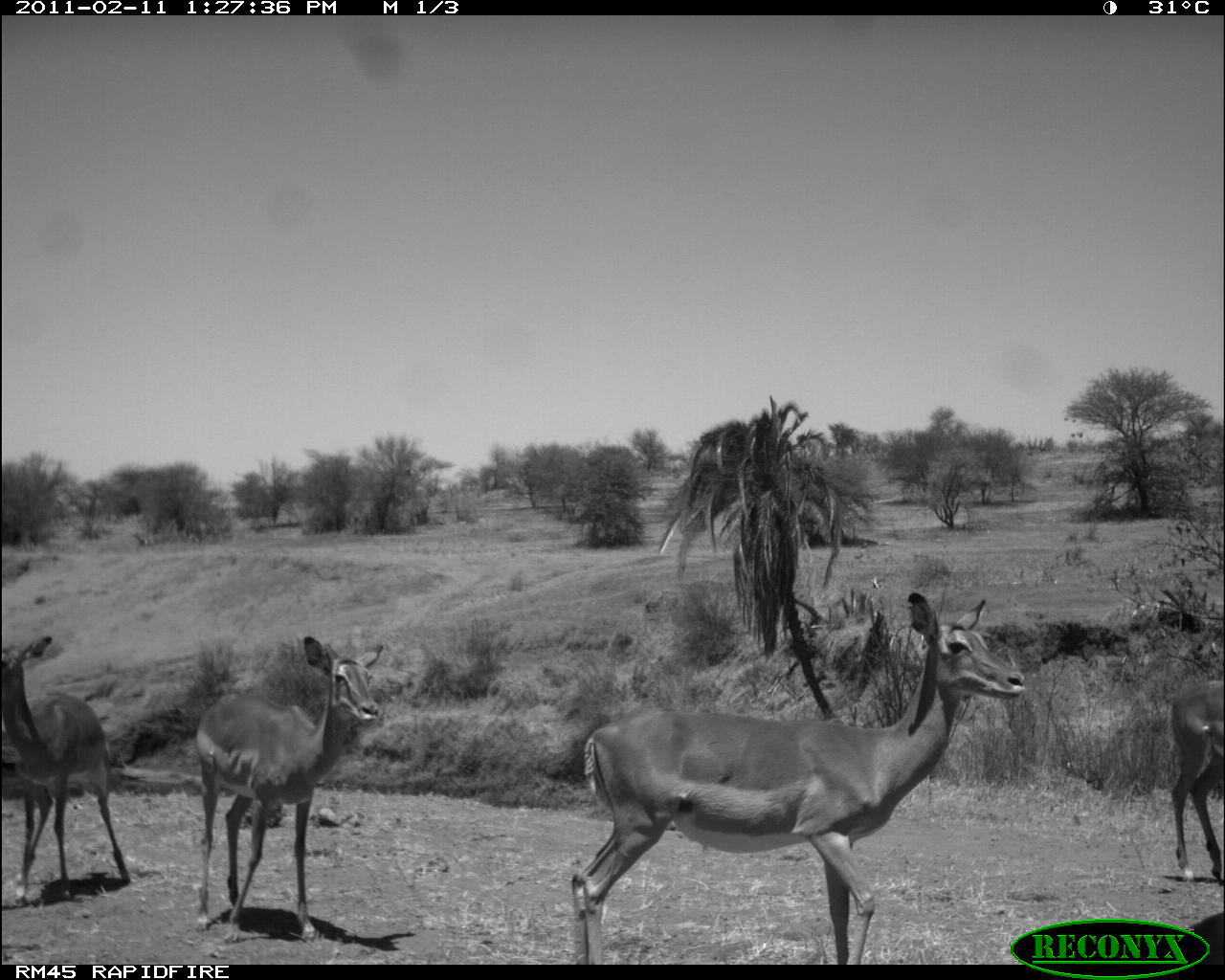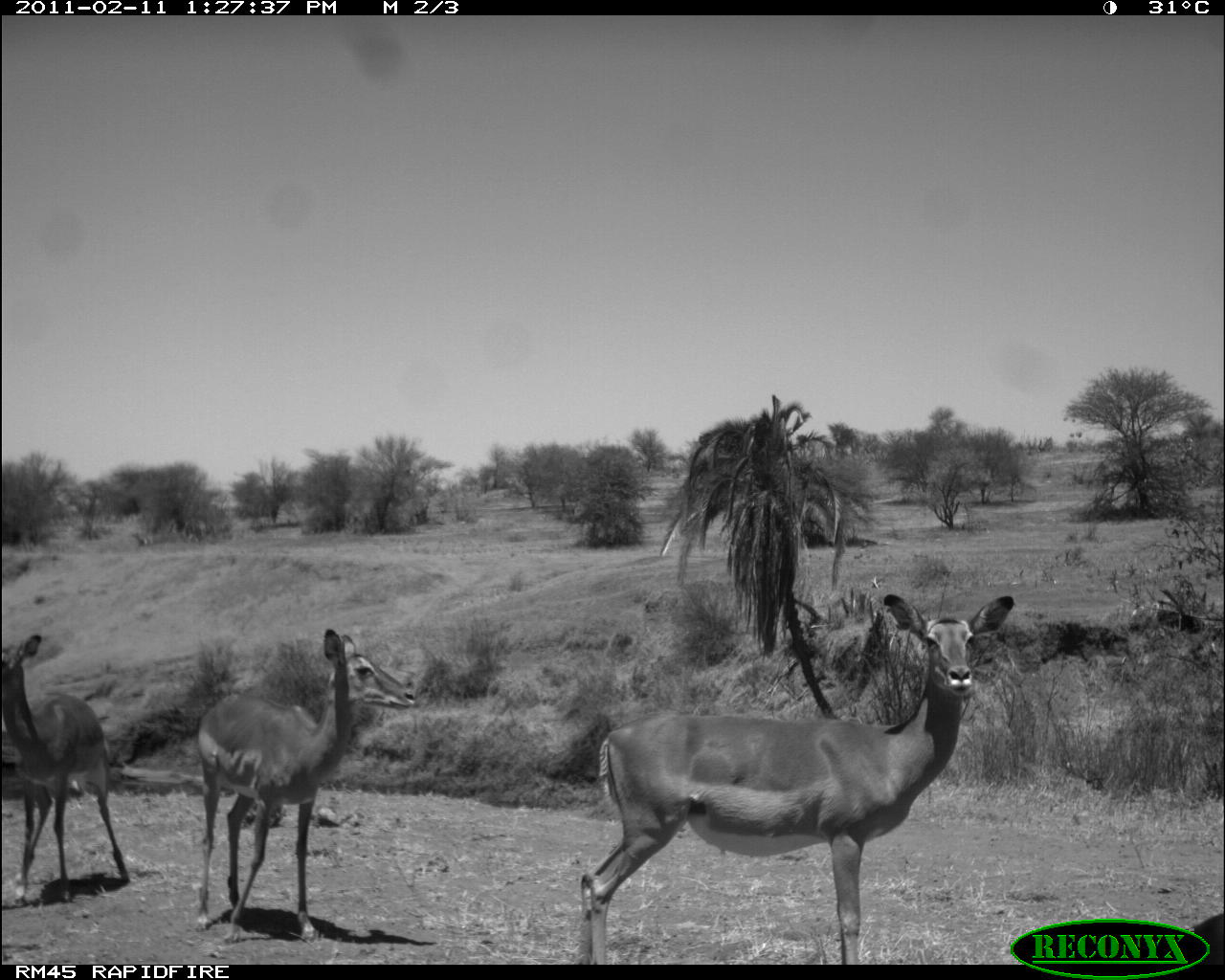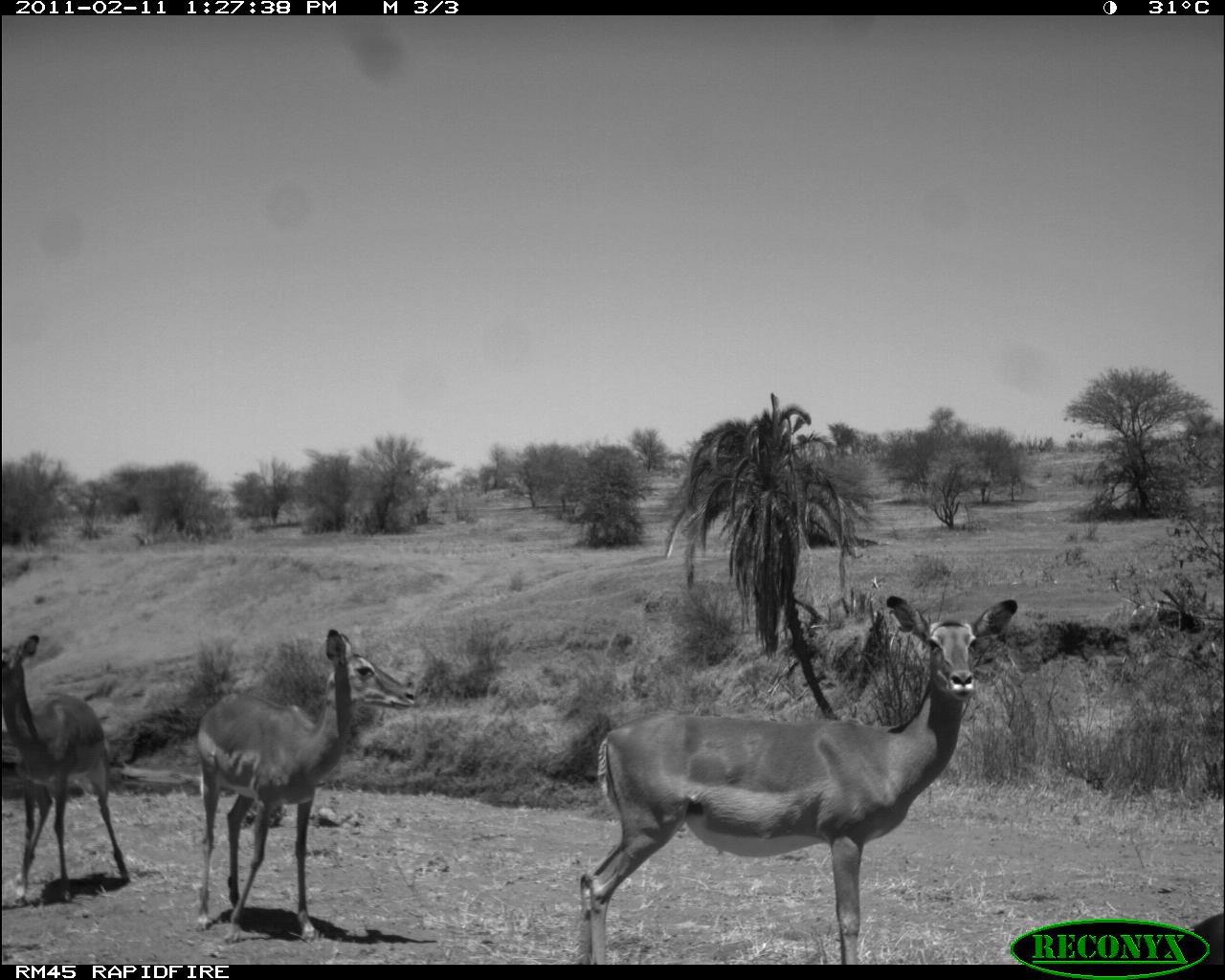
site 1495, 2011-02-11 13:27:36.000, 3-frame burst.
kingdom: Animalia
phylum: Chordata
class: Mammalia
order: Artiodactyla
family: Bovidae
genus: Aepyceros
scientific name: Aepyceros melampus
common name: impala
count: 4